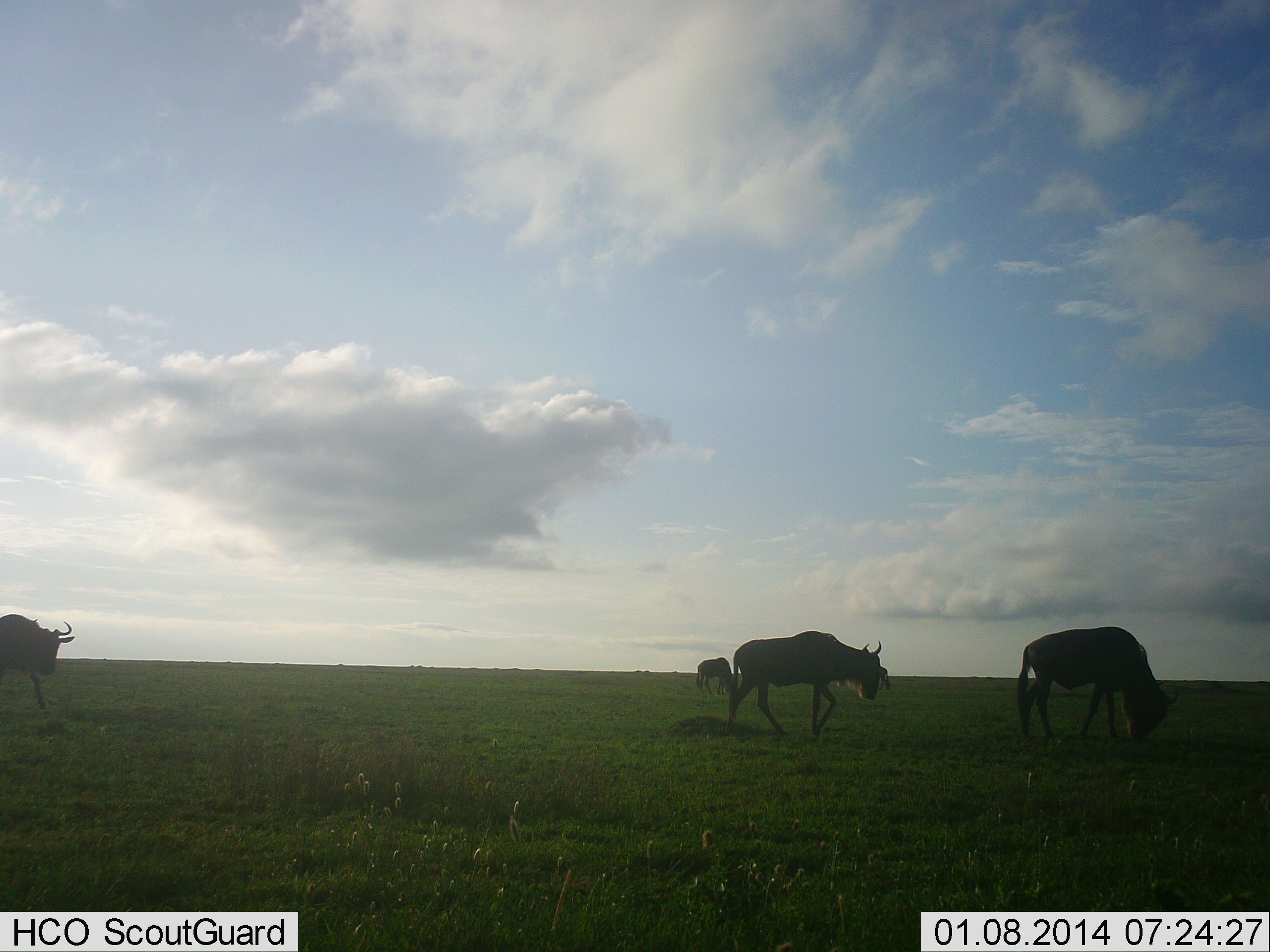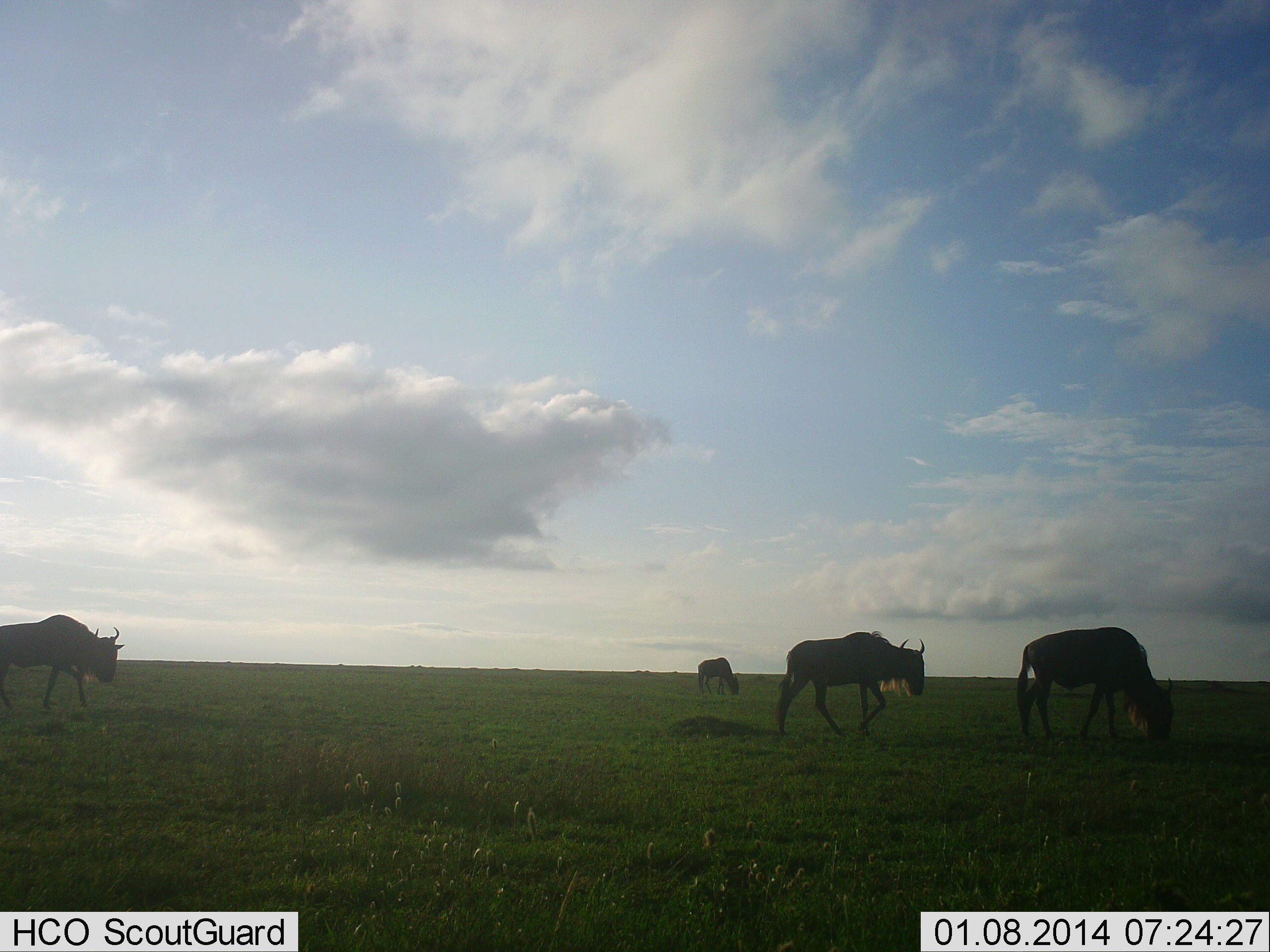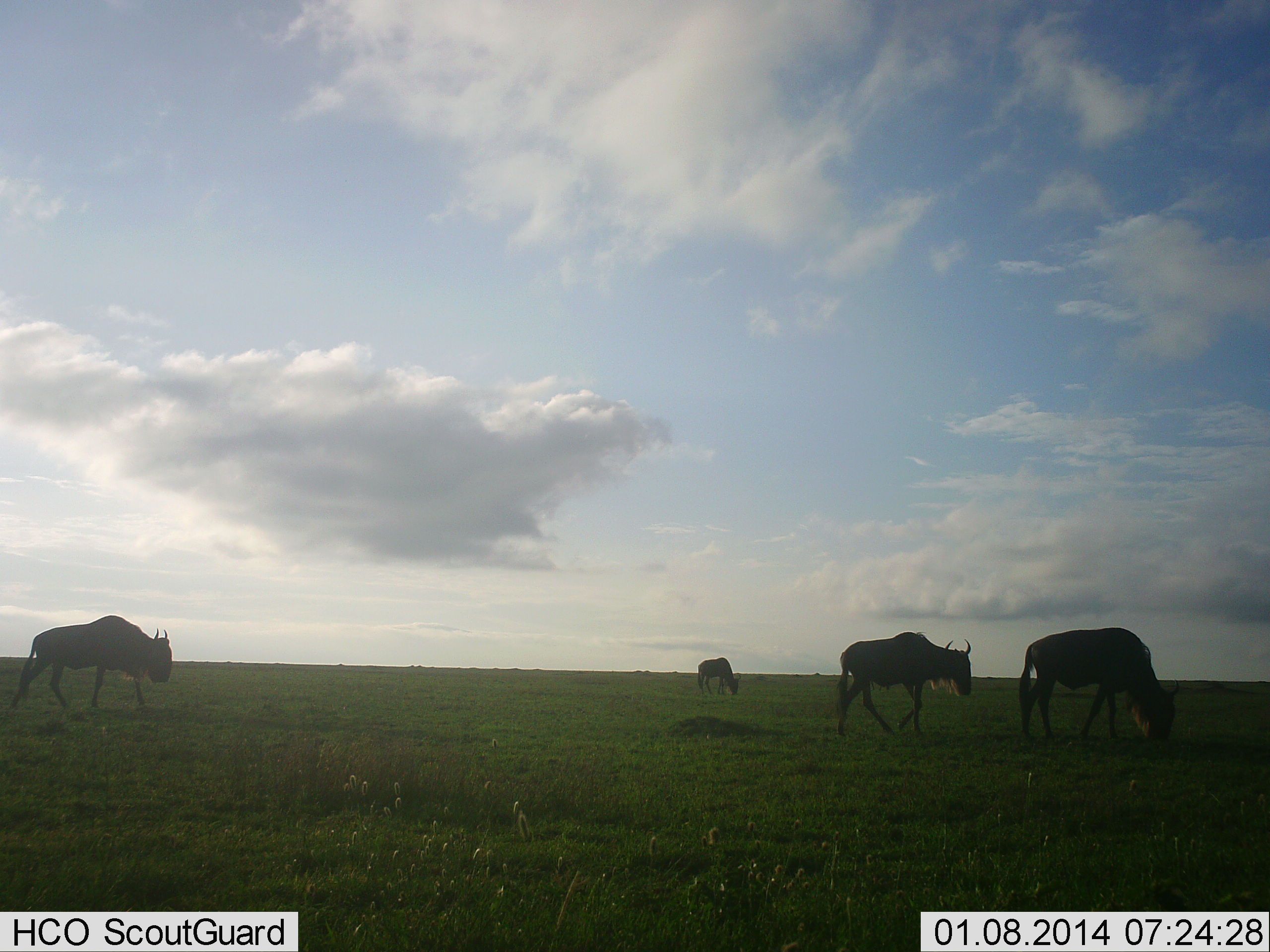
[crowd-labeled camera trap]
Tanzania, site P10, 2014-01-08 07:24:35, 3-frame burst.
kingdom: Animalia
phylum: Chordata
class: Mammalia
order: Artiodactyla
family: Bovidae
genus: Connochaetes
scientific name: Connochaetes taurinus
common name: blue wildebeest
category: wildebeest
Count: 4.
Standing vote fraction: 20%.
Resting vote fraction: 10%.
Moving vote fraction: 60%.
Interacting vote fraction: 0%.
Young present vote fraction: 0%.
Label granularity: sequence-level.